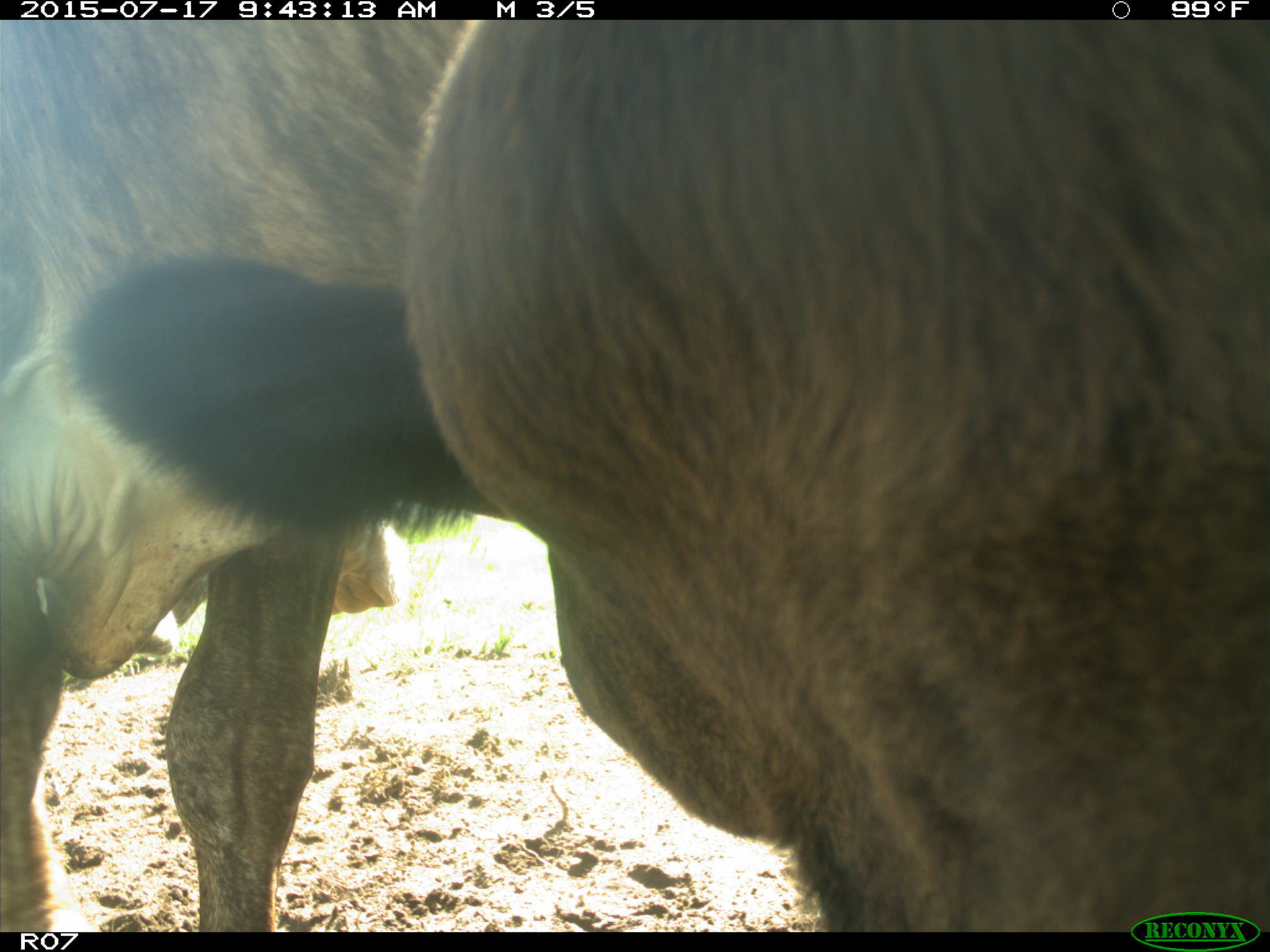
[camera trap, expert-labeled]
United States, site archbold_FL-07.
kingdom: Animalia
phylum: Chordata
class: Mammalia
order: Artiodactyla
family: Bovidae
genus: Bos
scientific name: Bos taurus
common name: domestic cow